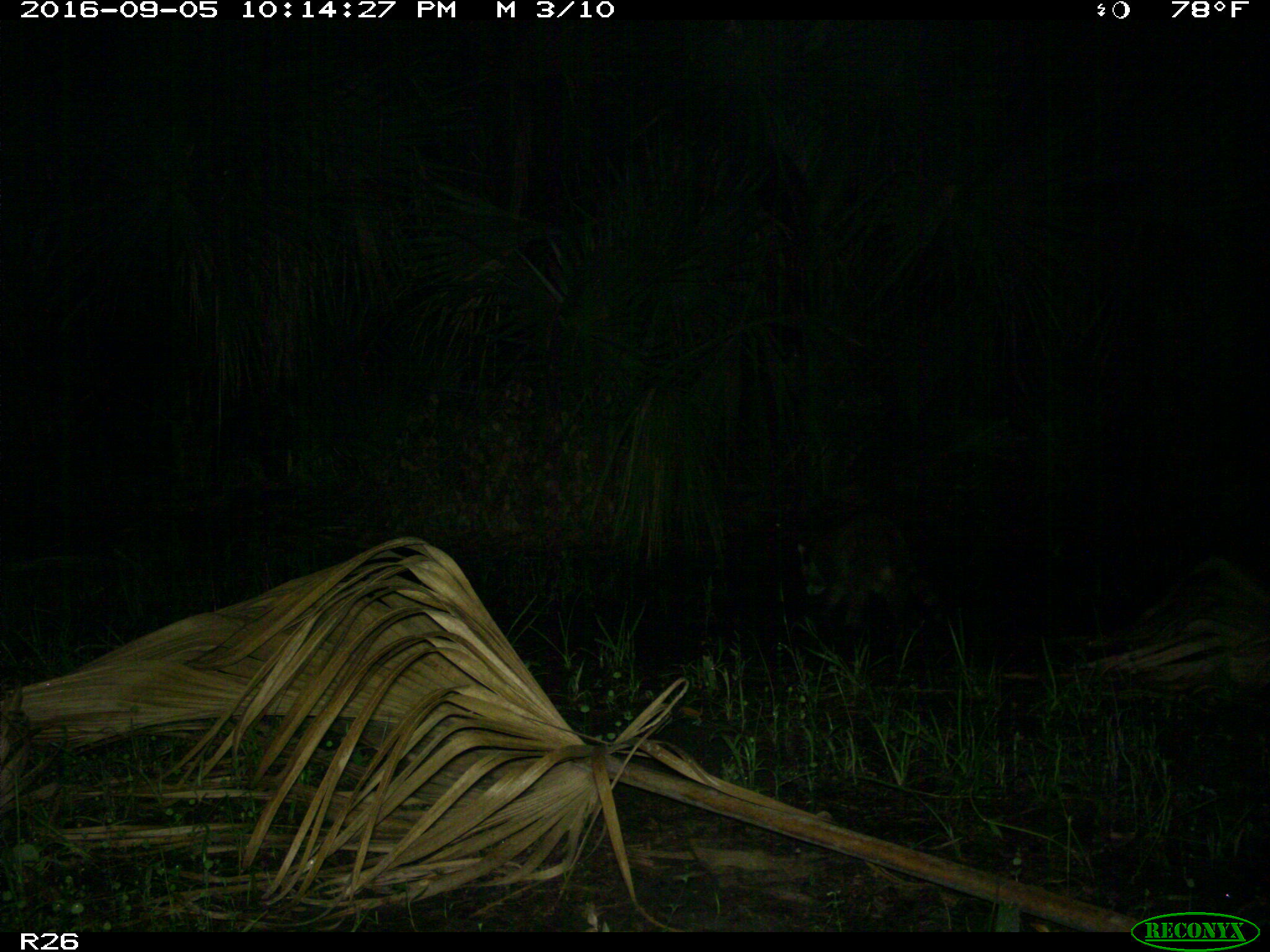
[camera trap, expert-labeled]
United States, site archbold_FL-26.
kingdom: Animalia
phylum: Chordata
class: Mammalia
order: Carnivora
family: Procyonidae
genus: Procyon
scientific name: Procyon lotor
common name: common raccoon